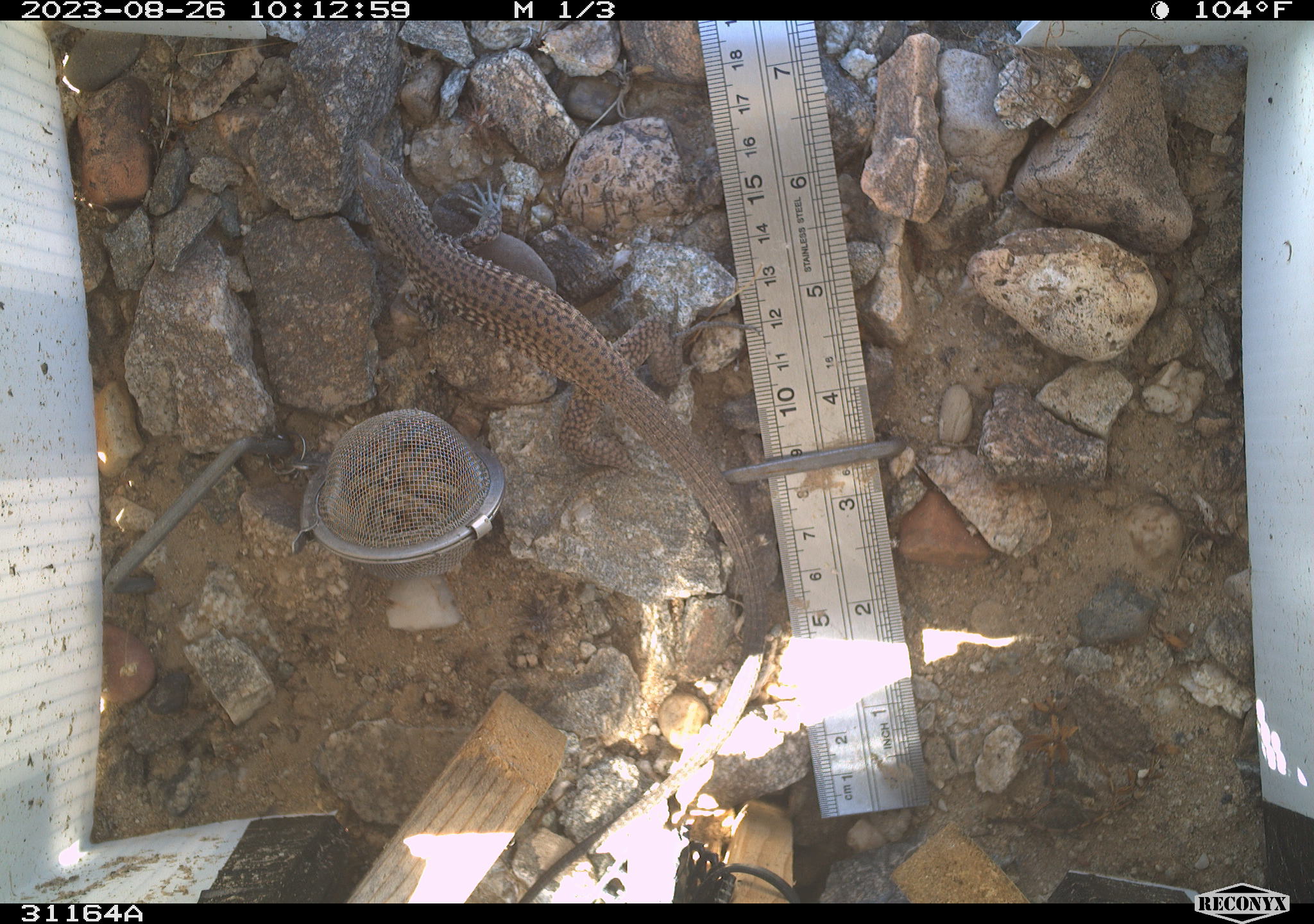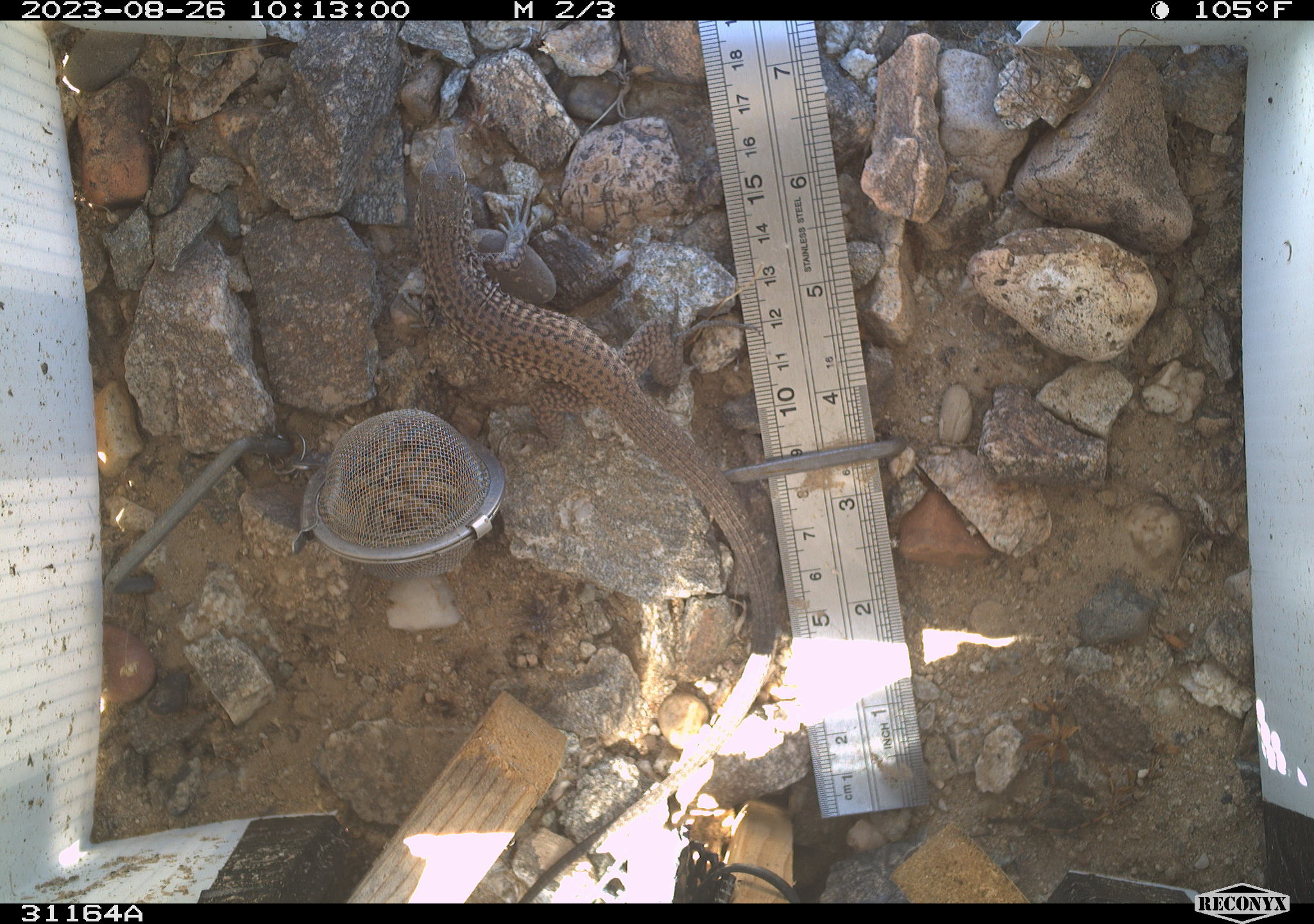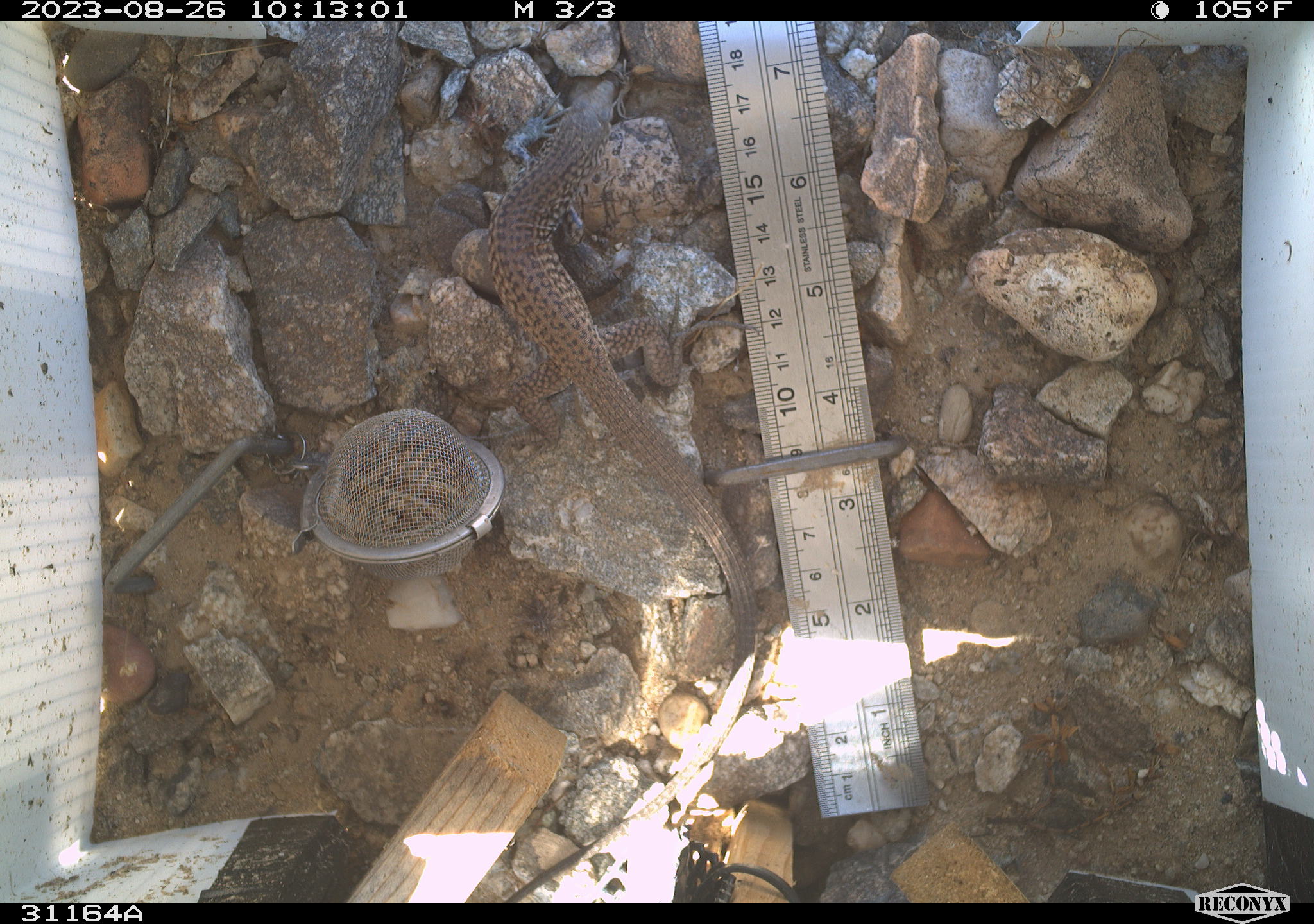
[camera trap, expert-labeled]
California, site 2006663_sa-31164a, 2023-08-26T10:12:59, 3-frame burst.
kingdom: Animalia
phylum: Chordata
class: Reptilia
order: Squamata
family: Teiidae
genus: Aspidoscelis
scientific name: Aspidoscelis tigris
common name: western whiptail